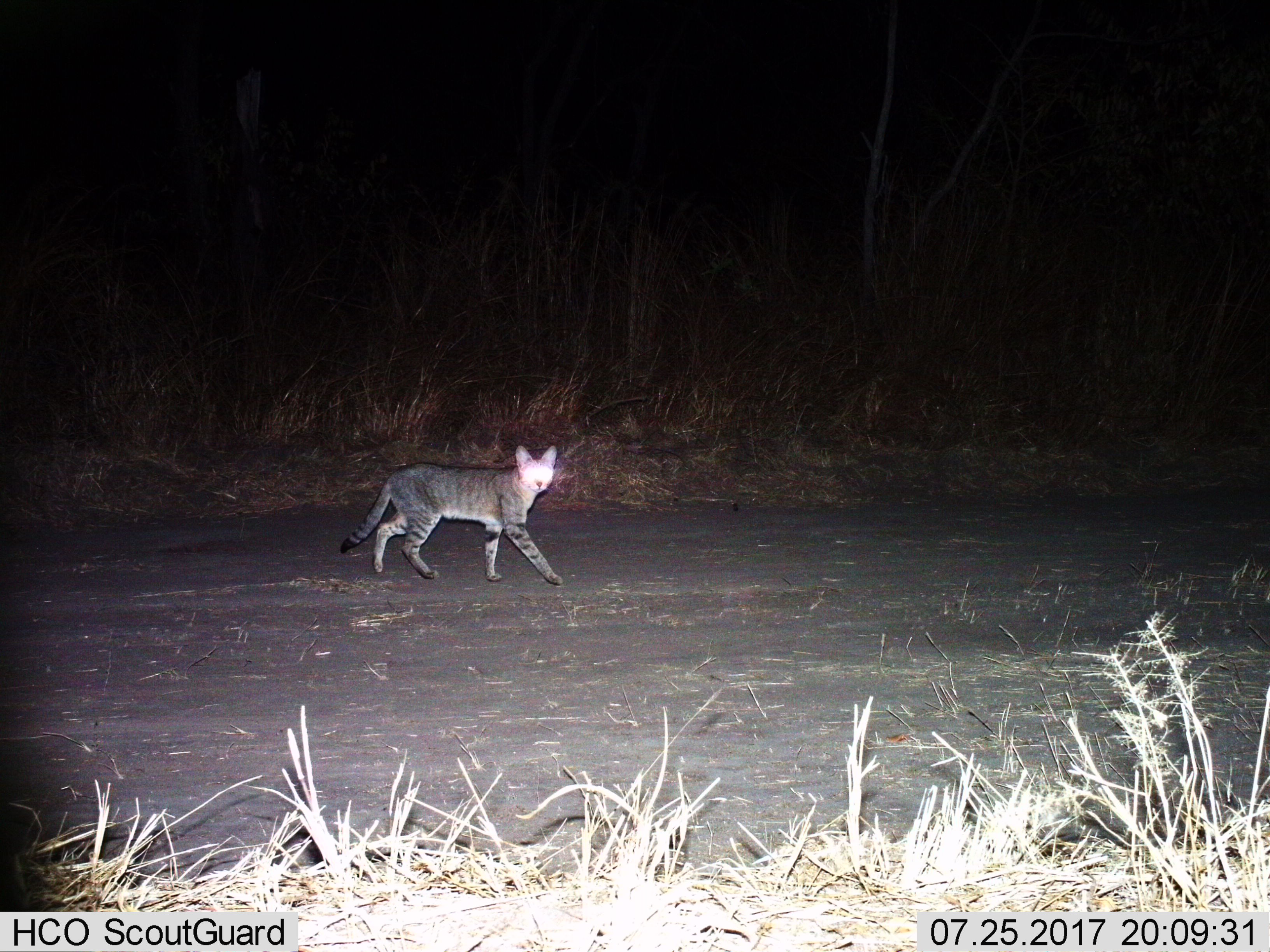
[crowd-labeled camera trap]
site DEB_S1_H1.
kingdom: Animalia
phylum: Chordata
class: Mammalia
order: Carnivora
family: Felidae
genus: Felis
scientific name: Felis lybica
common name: african wild cat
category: africanwildcat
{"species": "africanwildcat (african wild cat) (Felis lybica)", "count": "1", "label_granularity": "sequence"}